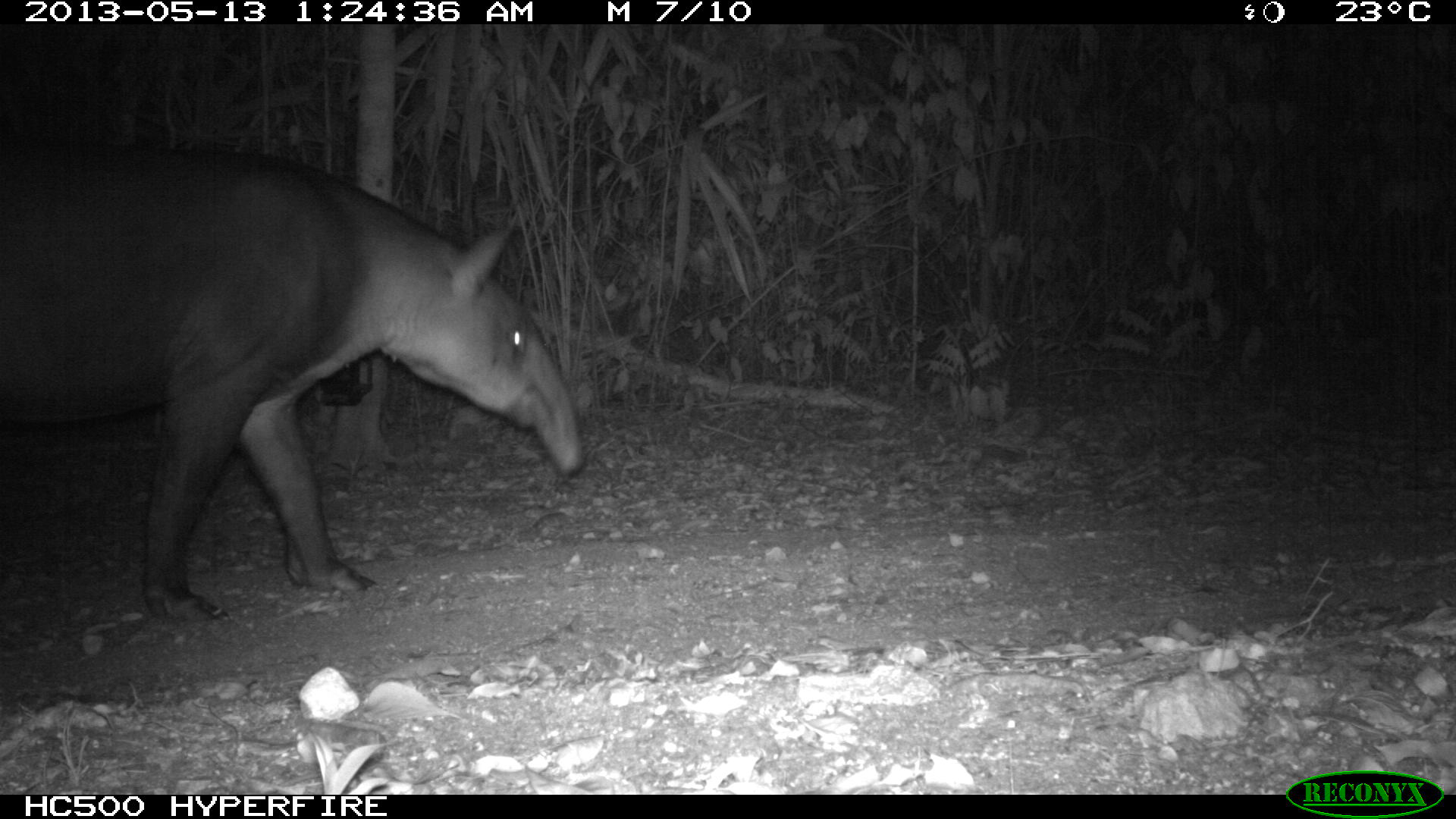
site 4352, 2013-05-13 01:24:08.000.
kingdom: Animalia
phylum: Chordata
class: Mammalia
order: Perissodactyla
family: Tapiridae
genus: Tapirus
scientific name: Tapirus bairdii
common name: baird's tapir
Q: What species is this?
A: Tapirus bairdii (baird's tapir).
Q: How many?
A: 2.